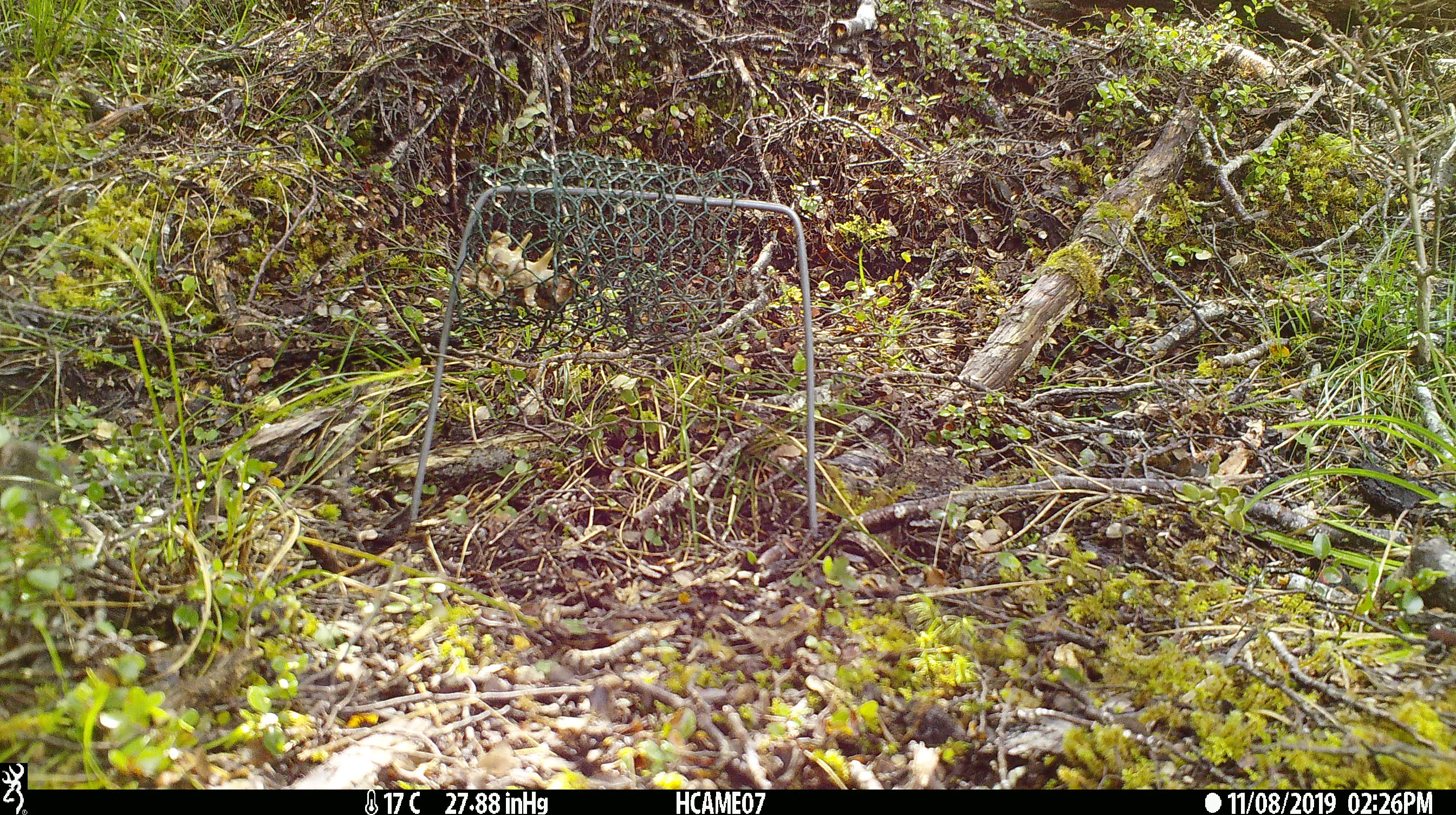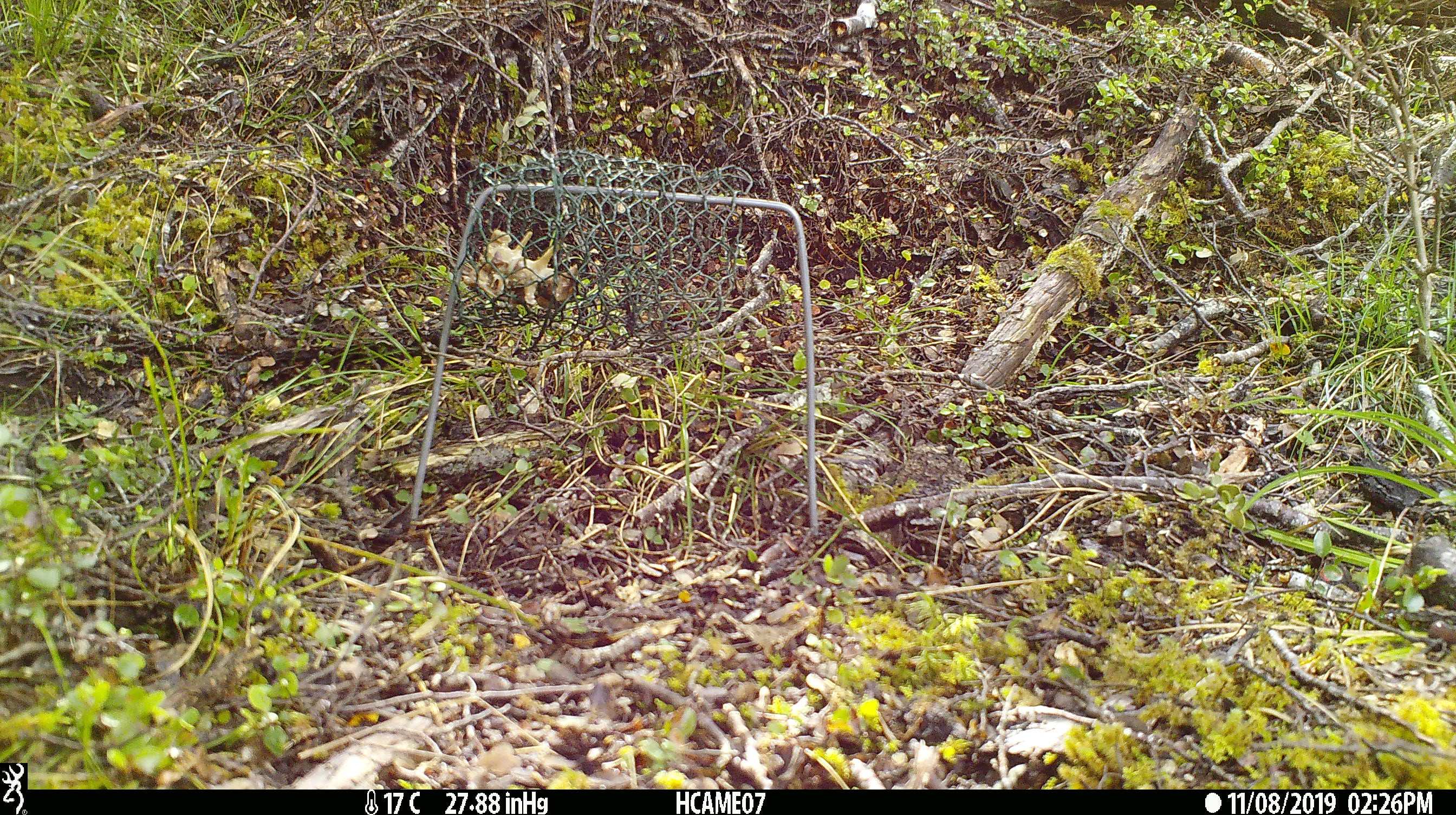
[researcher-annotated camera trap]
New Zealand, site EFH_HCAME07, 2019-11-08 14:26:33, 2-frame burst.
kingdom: Animalia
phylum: Chordata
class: Mammalia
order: Rodentia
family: Muridae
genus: Mus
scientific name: Mus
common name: mouse